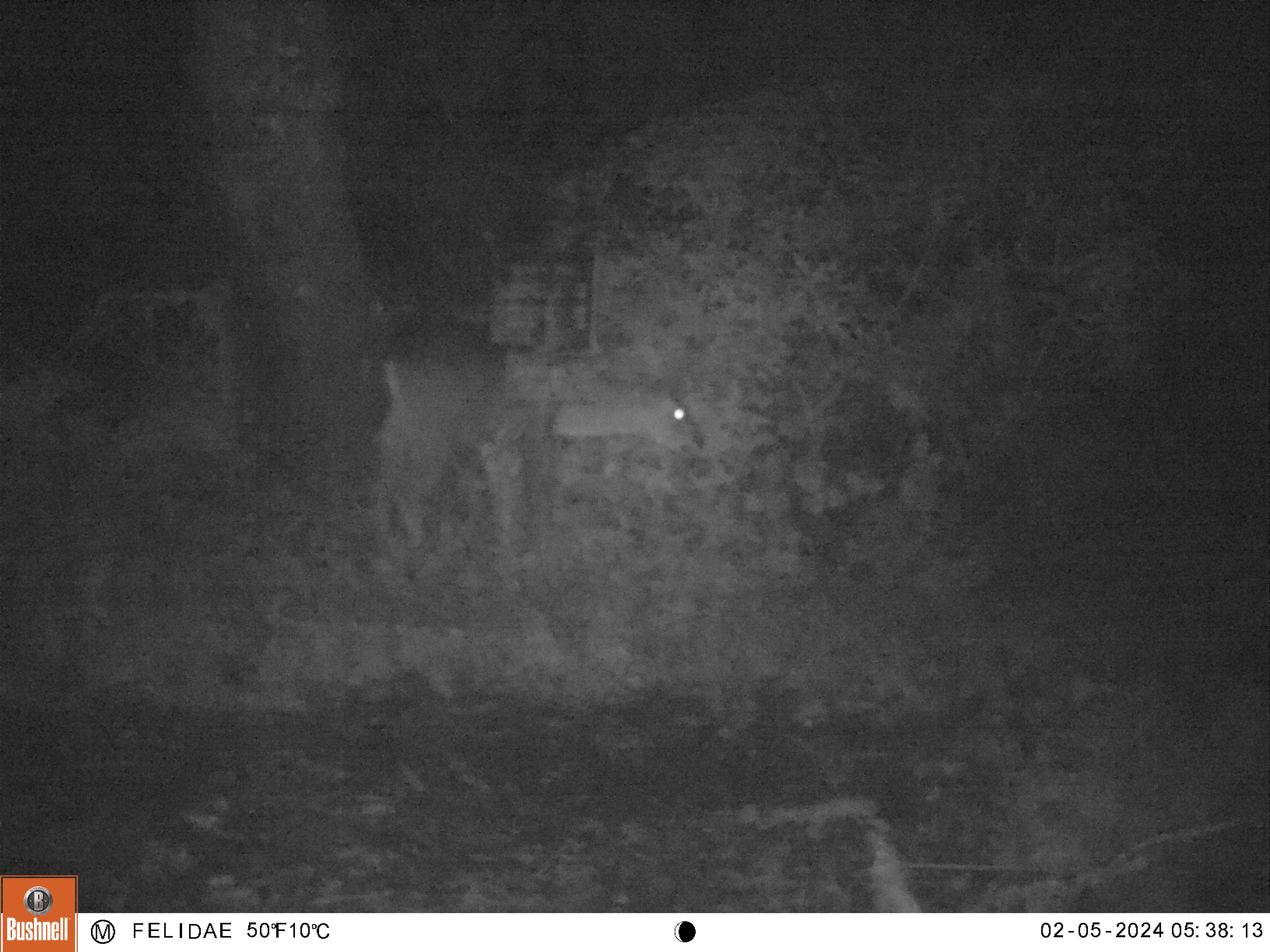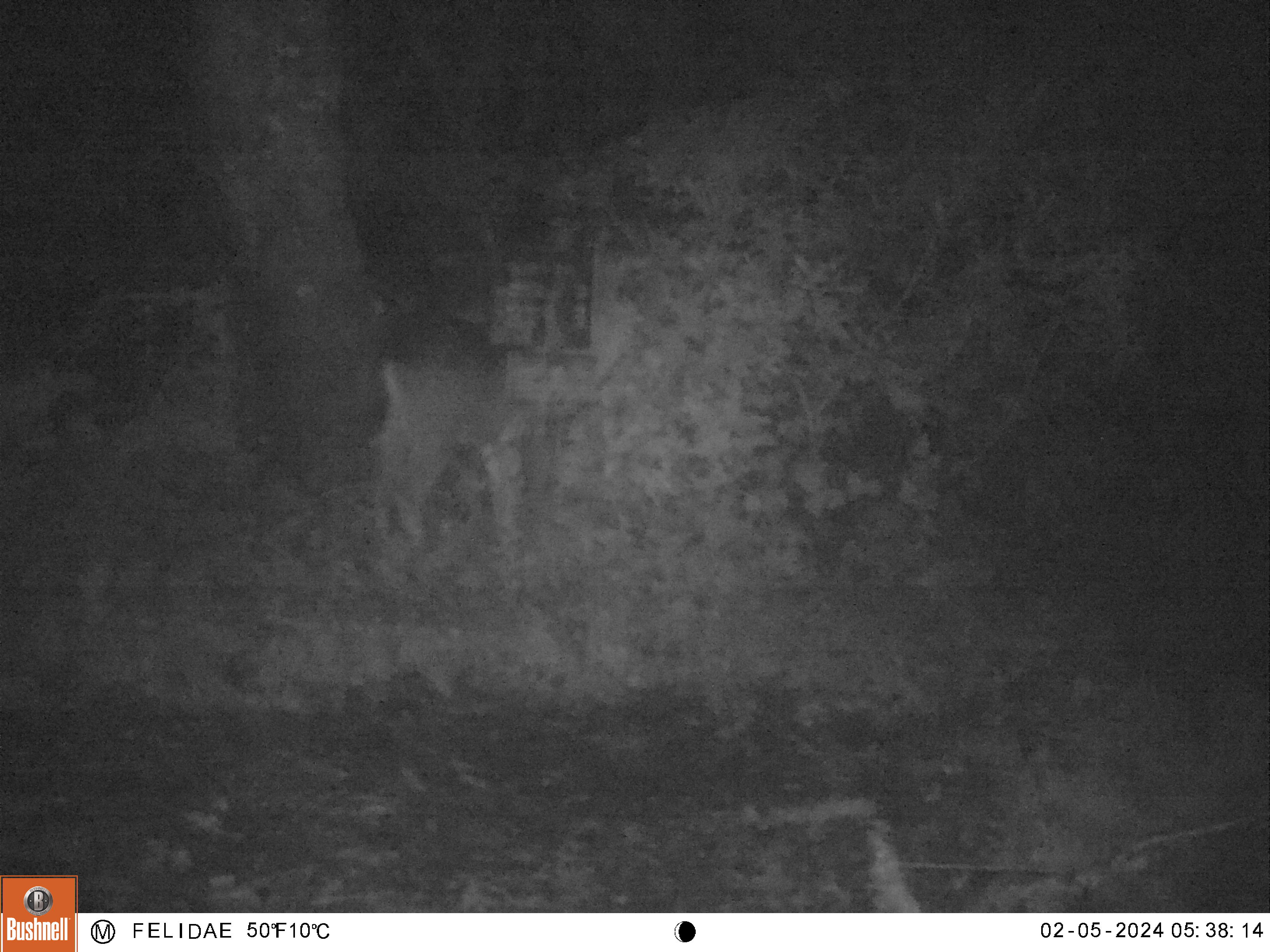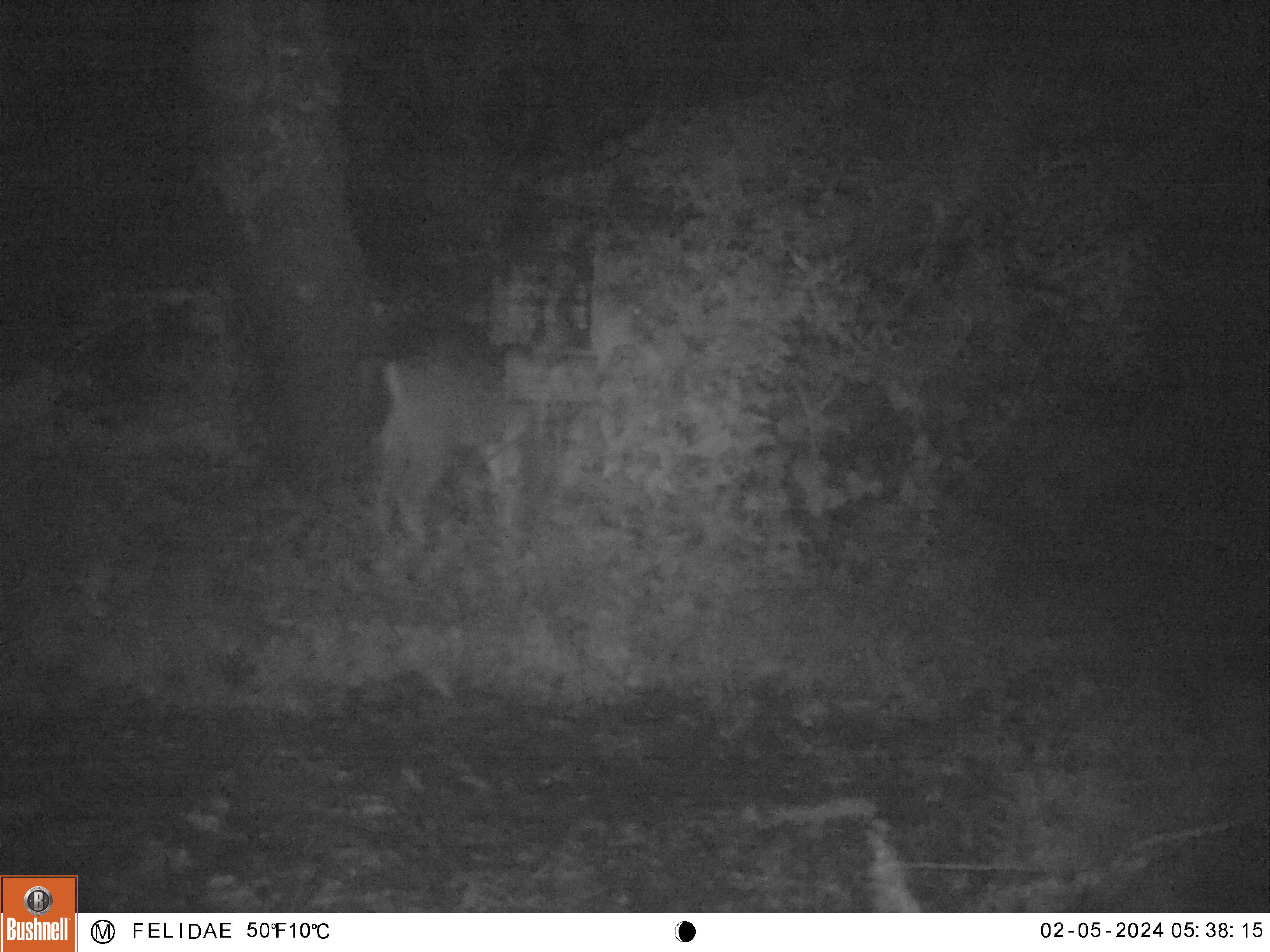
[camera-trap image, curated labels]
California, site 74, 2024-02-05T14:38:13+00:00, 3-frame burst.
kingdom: Animalia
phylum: Chordata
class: Mammalia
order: Artiodactyla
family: Cervidae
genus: Odocoileus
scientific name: Odocoileus hemionus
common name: mule deer